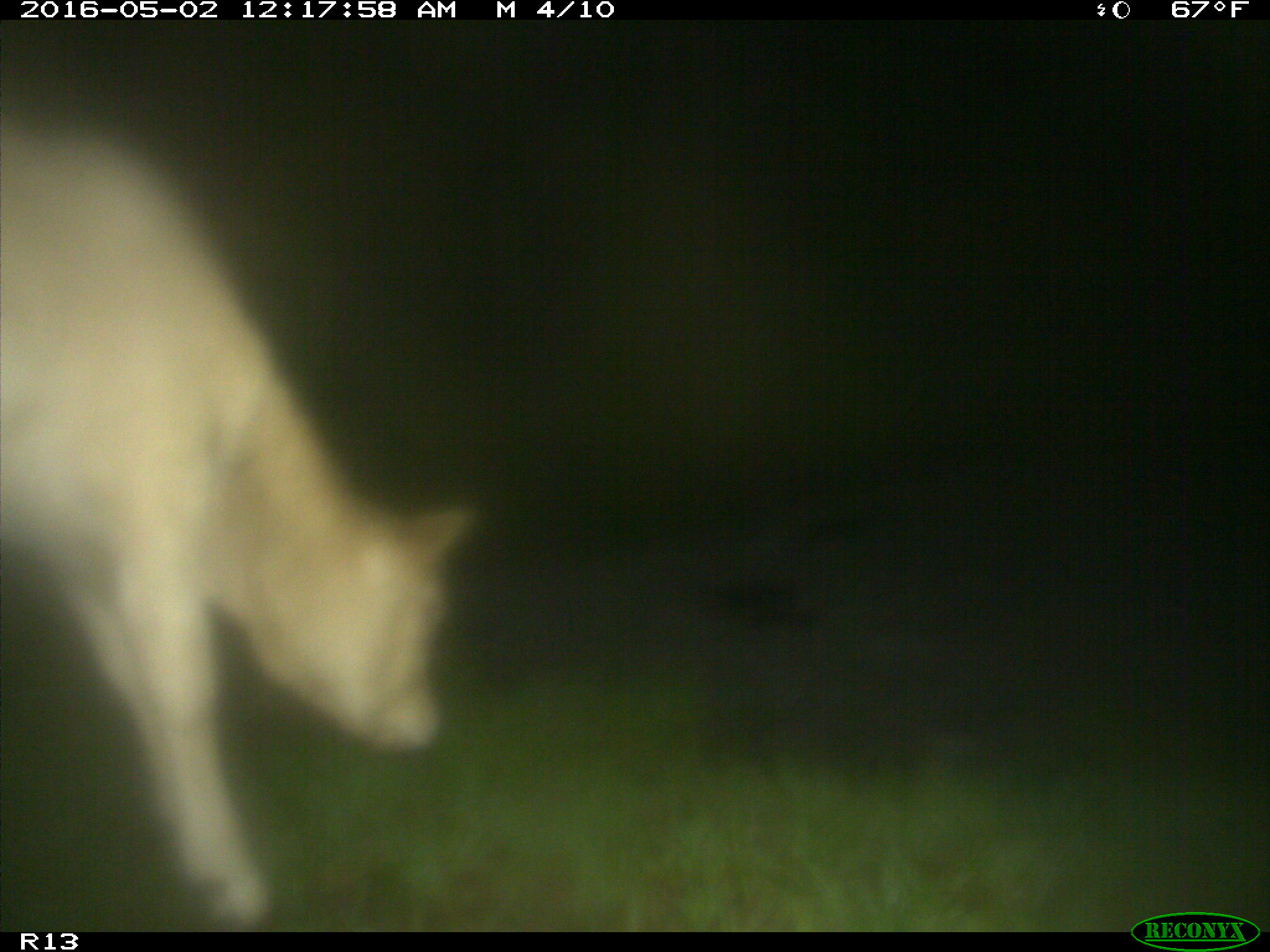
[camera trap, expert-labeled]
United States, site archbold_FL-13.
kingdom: Animalia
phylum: Chordata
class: Mammalia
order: Artiodactyla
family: Bovidae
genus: Bos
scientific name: Bos taurus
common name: domestic cow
Bos taurus (domestic cow).